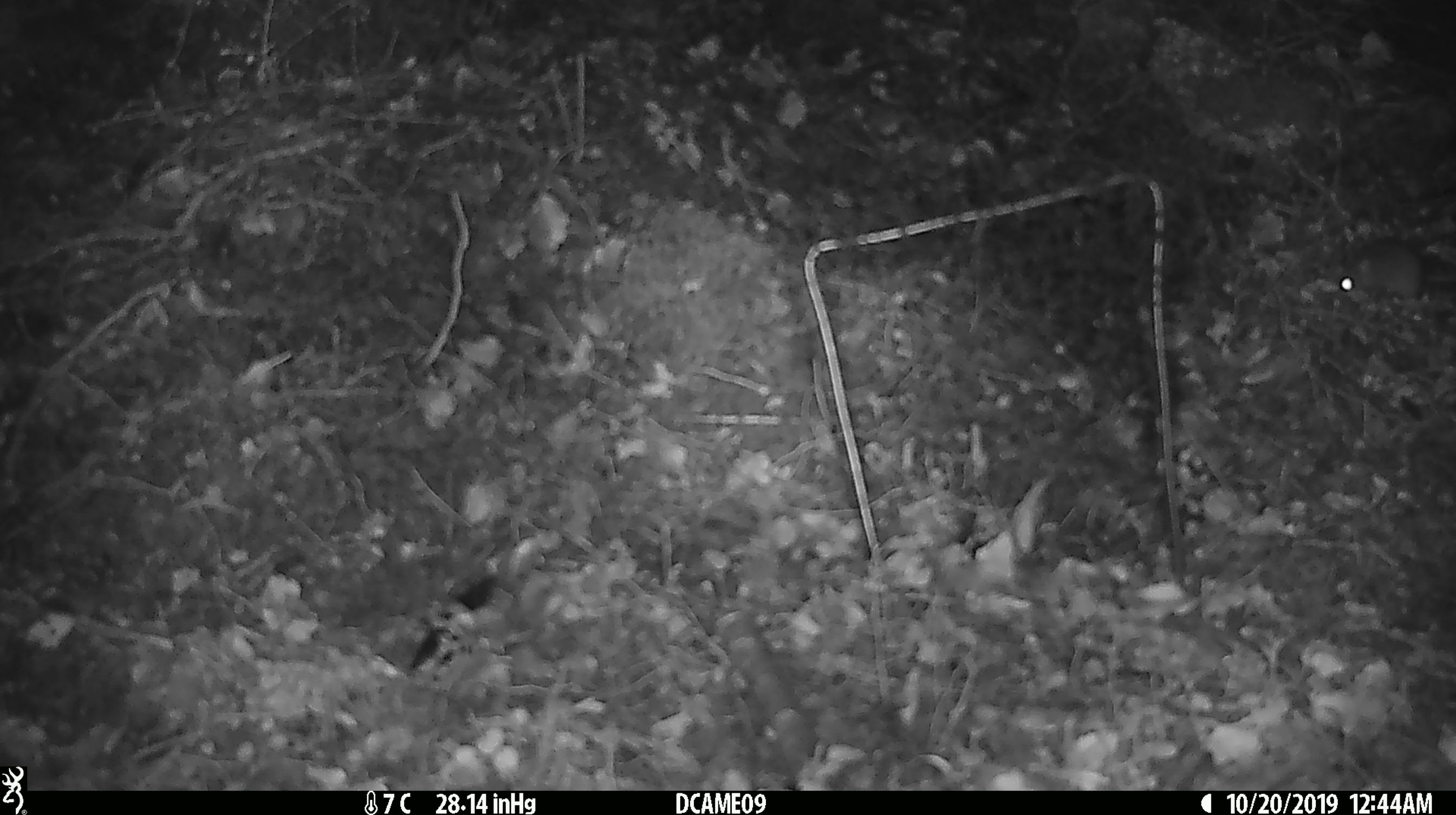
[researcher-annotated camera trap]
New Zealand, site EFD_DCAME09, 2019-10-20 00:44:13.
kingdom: Animalia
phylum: Chordata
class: Mammalia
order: Rodentia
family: Muridae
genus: Mus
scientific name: Mus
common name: mouse